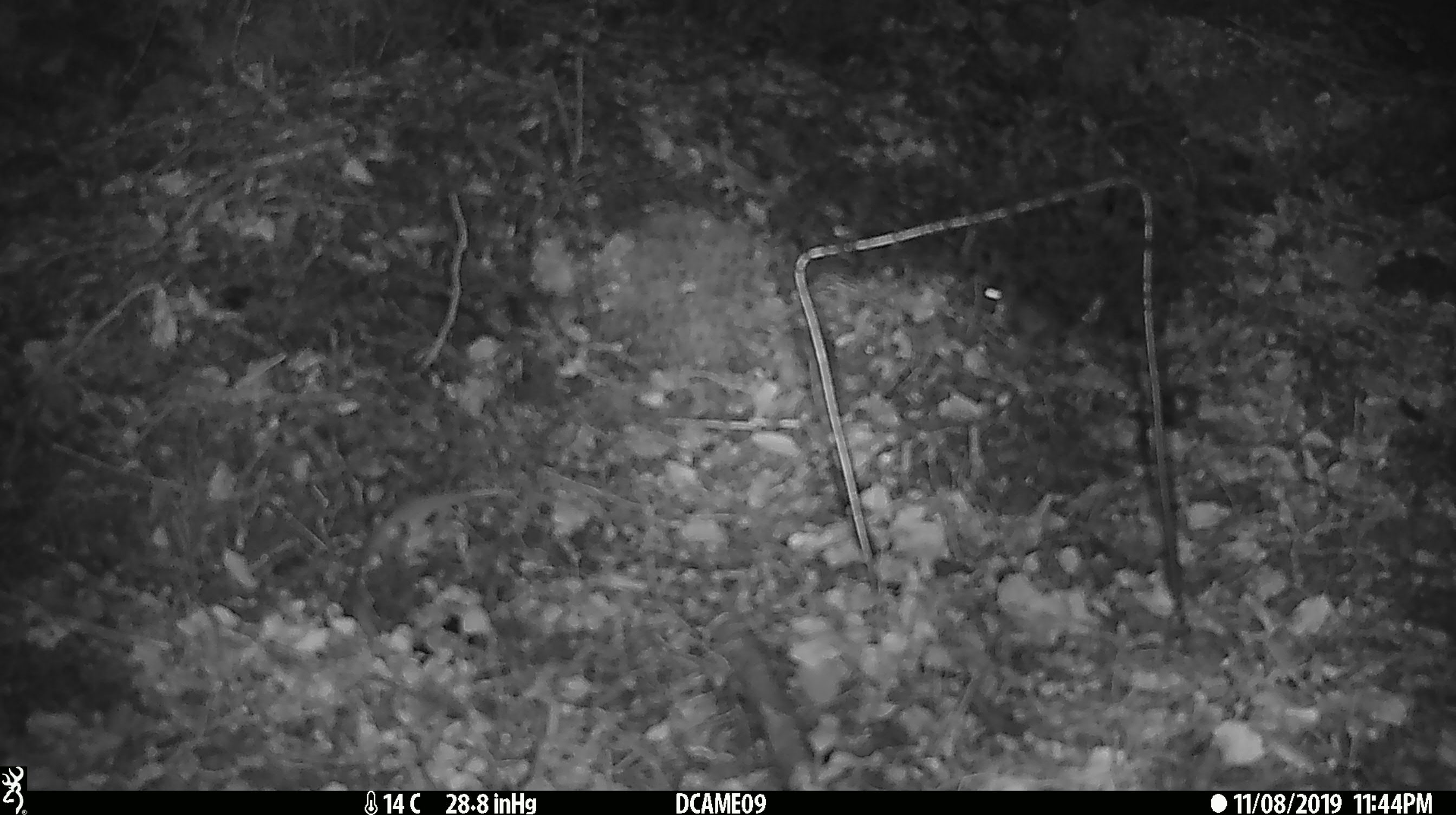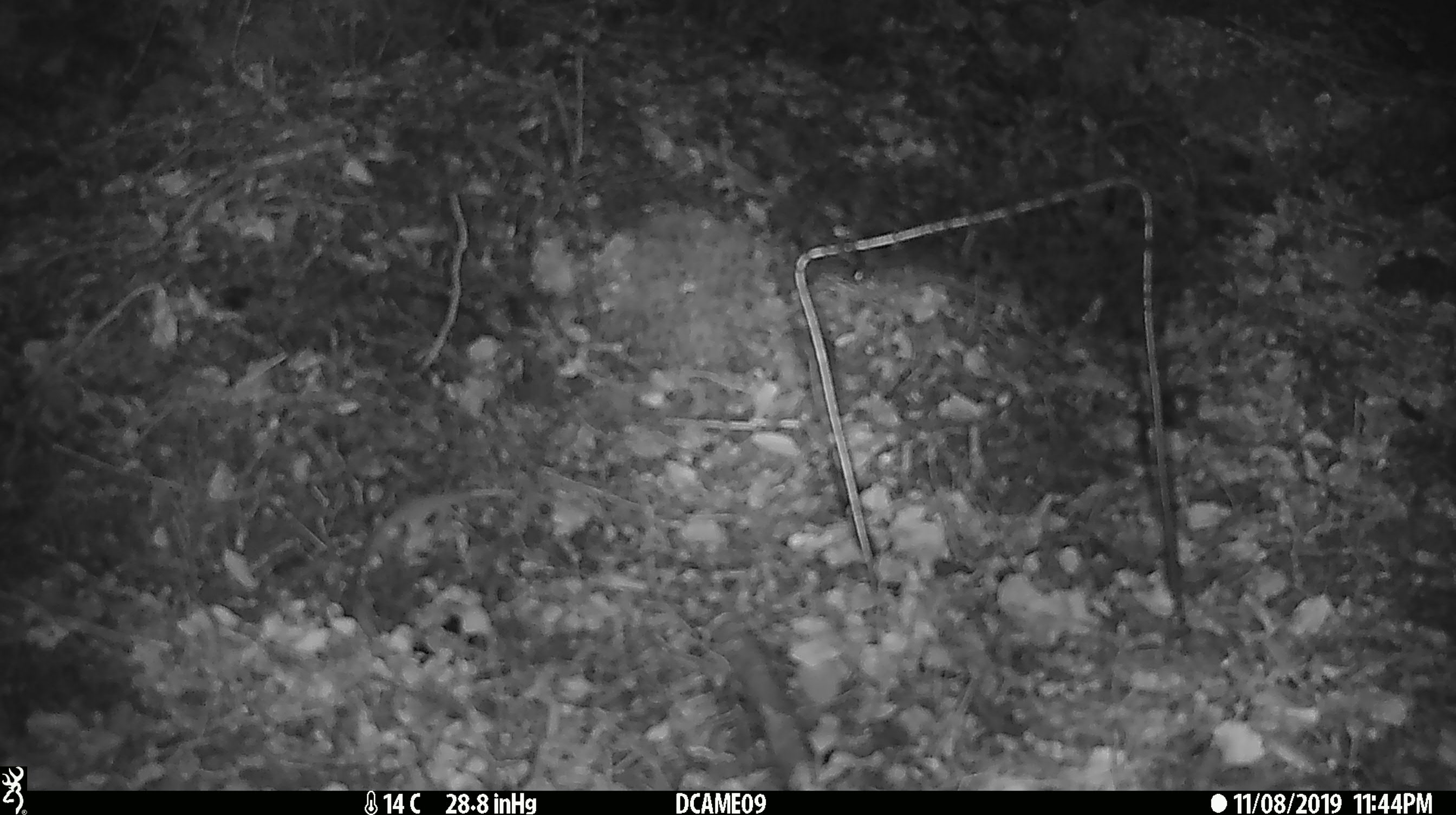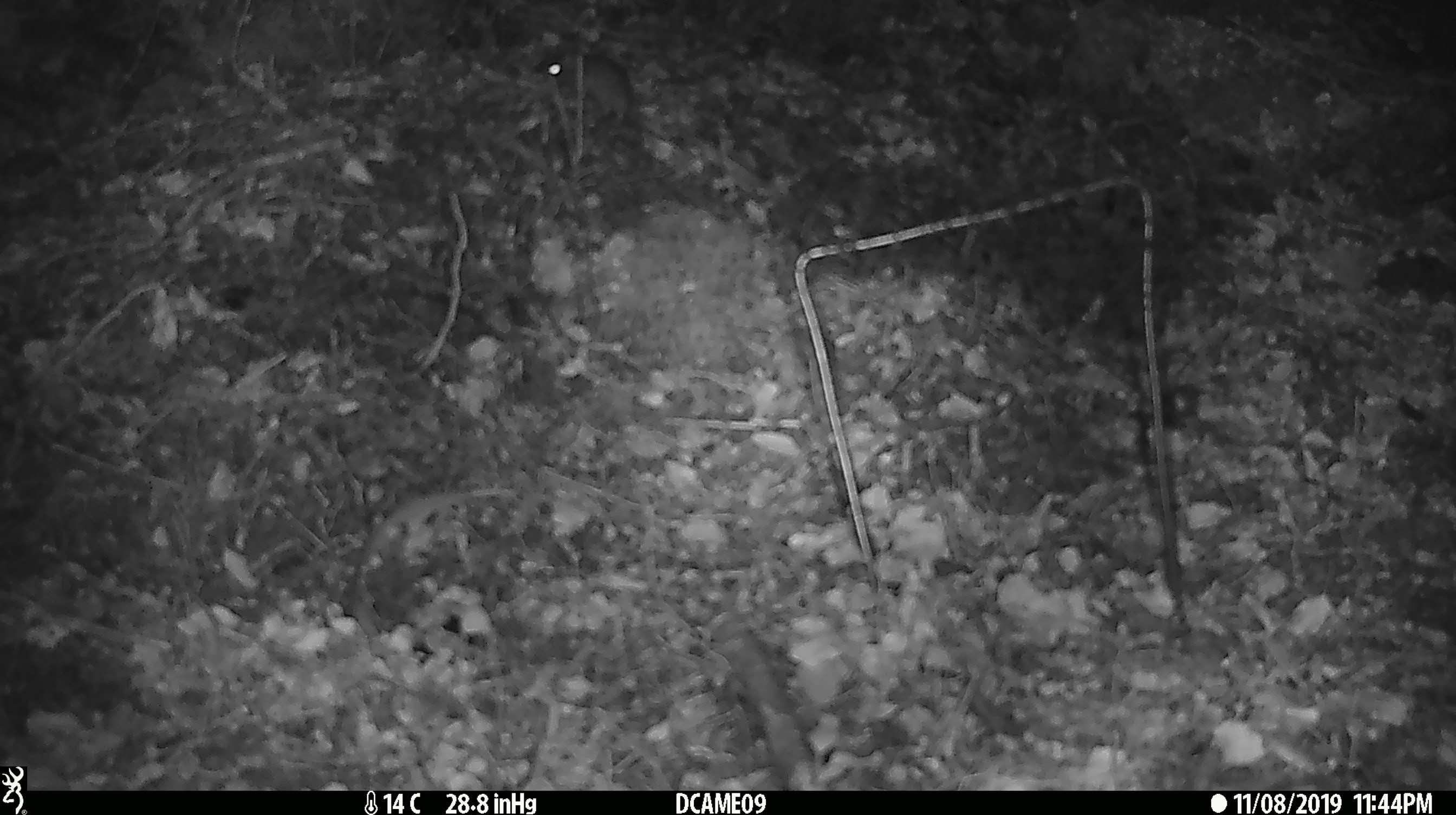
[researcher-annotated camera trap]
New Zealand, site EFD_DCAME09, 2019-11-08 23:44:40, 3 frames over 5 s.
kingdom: Animalia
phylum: Chordata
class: Mammalia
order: Rodentia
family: Muridae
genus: Mus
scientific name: Mus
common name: mouse